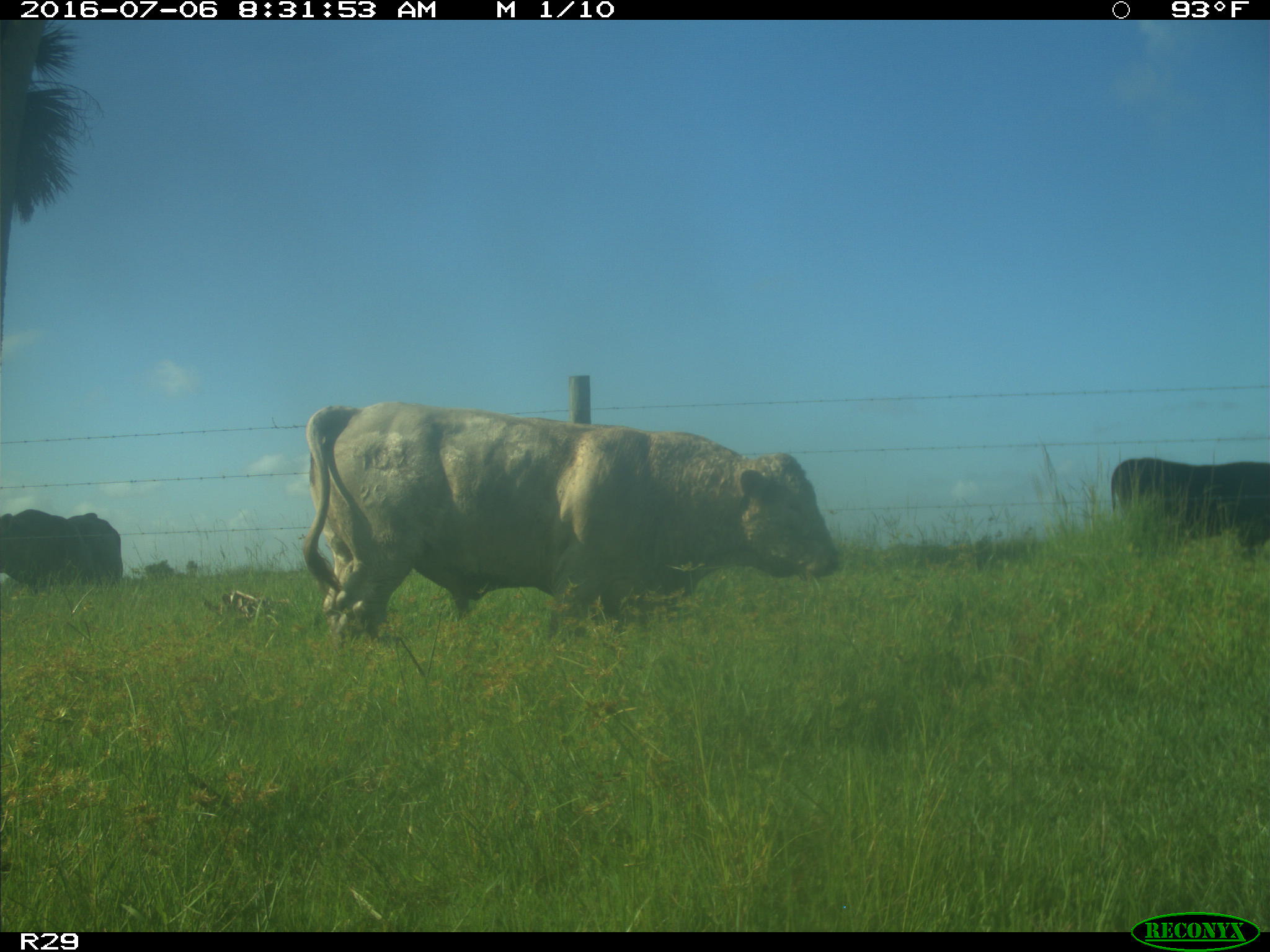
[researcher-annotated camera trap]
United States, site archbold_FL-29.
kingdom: Animalia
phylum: Chordata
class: Mammalia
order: Artiodactyla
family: Bovidae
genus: Bos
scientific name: Bos taurus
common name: domestic cow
Bos taurus (domestic cow).